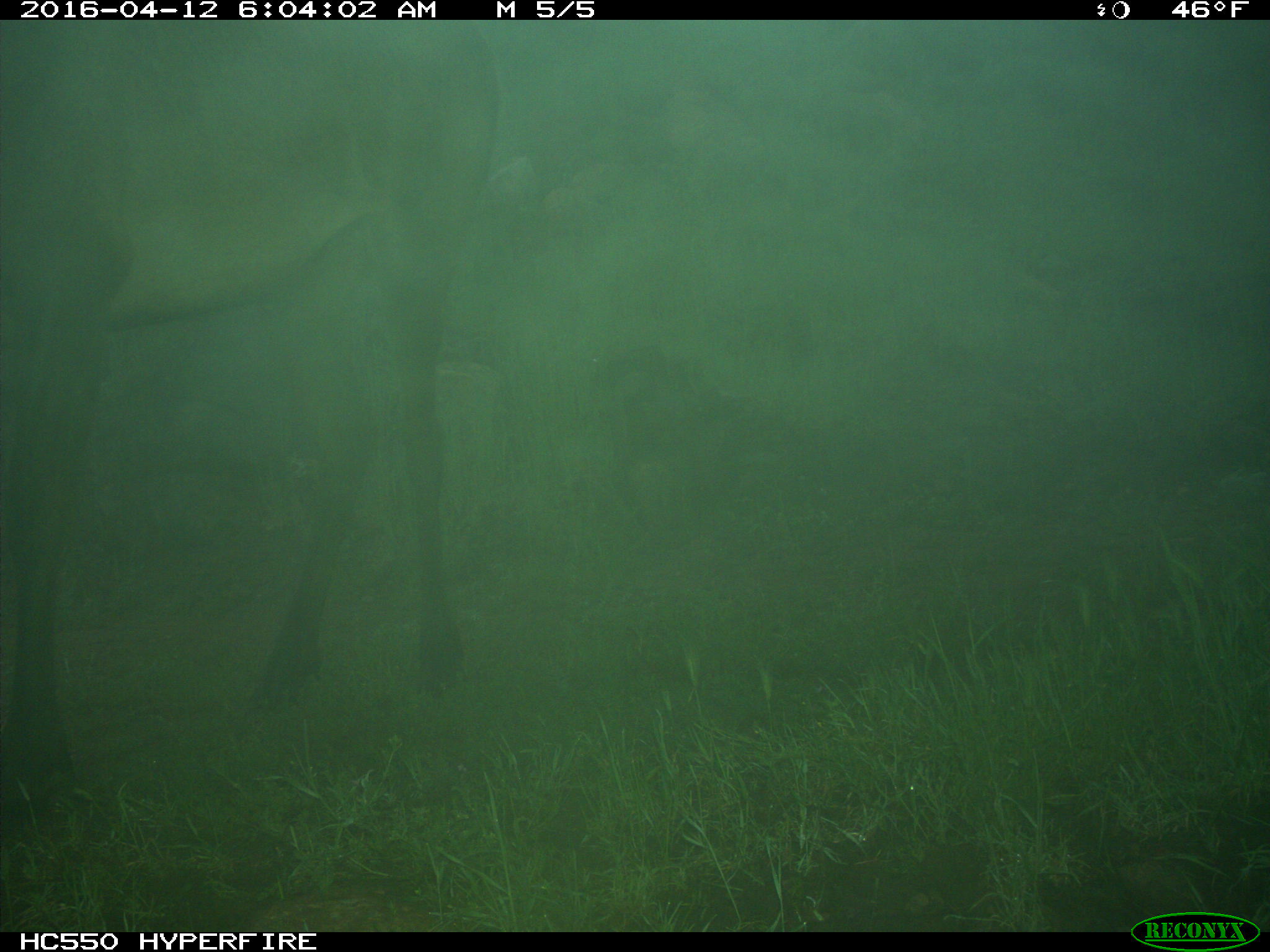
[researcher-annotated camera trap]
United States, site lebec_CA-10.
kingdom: Animalia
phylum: Chordata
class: Mammalia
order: Artiodactyla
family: Cervidae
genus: Cervus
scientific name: Cervus canadensis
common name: elk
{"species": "Cervus canadensis (elk)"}